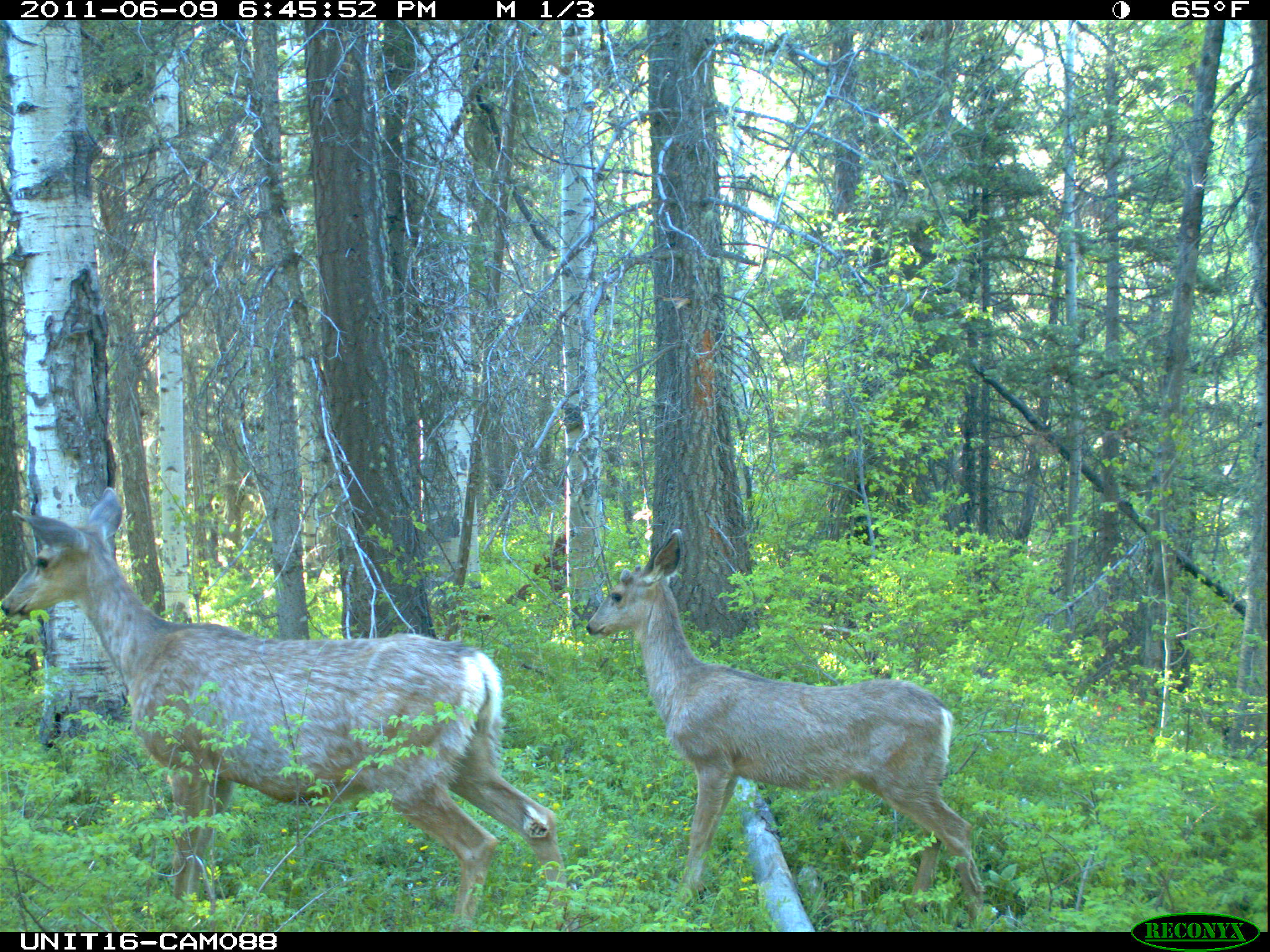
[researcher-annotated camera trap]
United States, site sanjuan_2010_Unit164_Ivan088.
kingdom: Animalia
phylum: Chordata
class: Mammalia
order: Artiodactyla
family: Cervidae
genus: Odocoileus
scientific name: Odocoileus hemionus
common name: mule deer